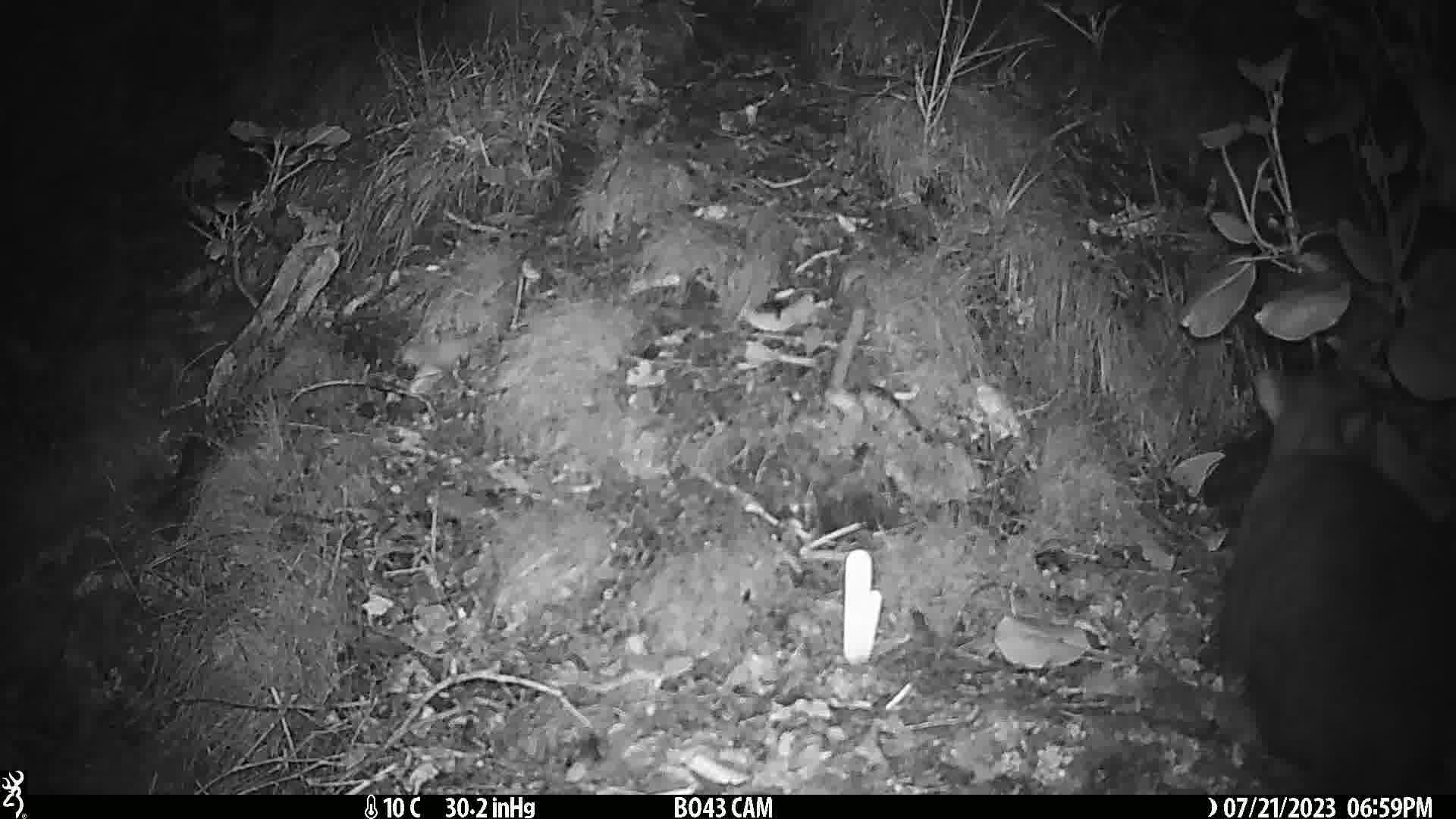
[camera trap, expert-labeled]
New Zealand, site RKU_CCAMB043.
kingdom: Animalia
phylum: Chordata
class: Mammalia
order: Diprotodontia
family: Phalangeridae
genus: Trichosurus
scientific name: Trichosurus vulpecula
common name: common brushtail possum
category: possum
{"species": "possum (common brushtail possum) (Trichosurus vulpecula)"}